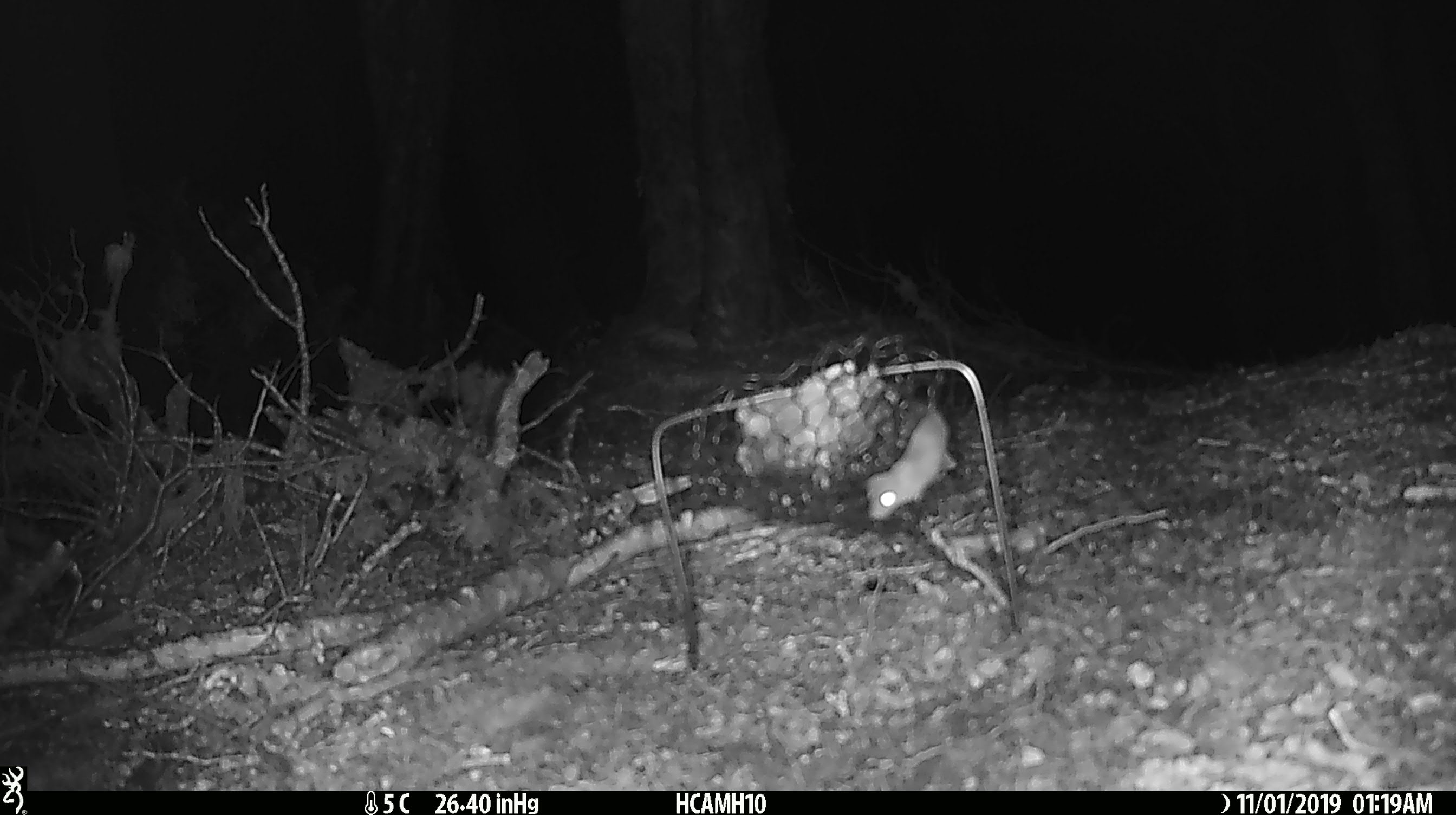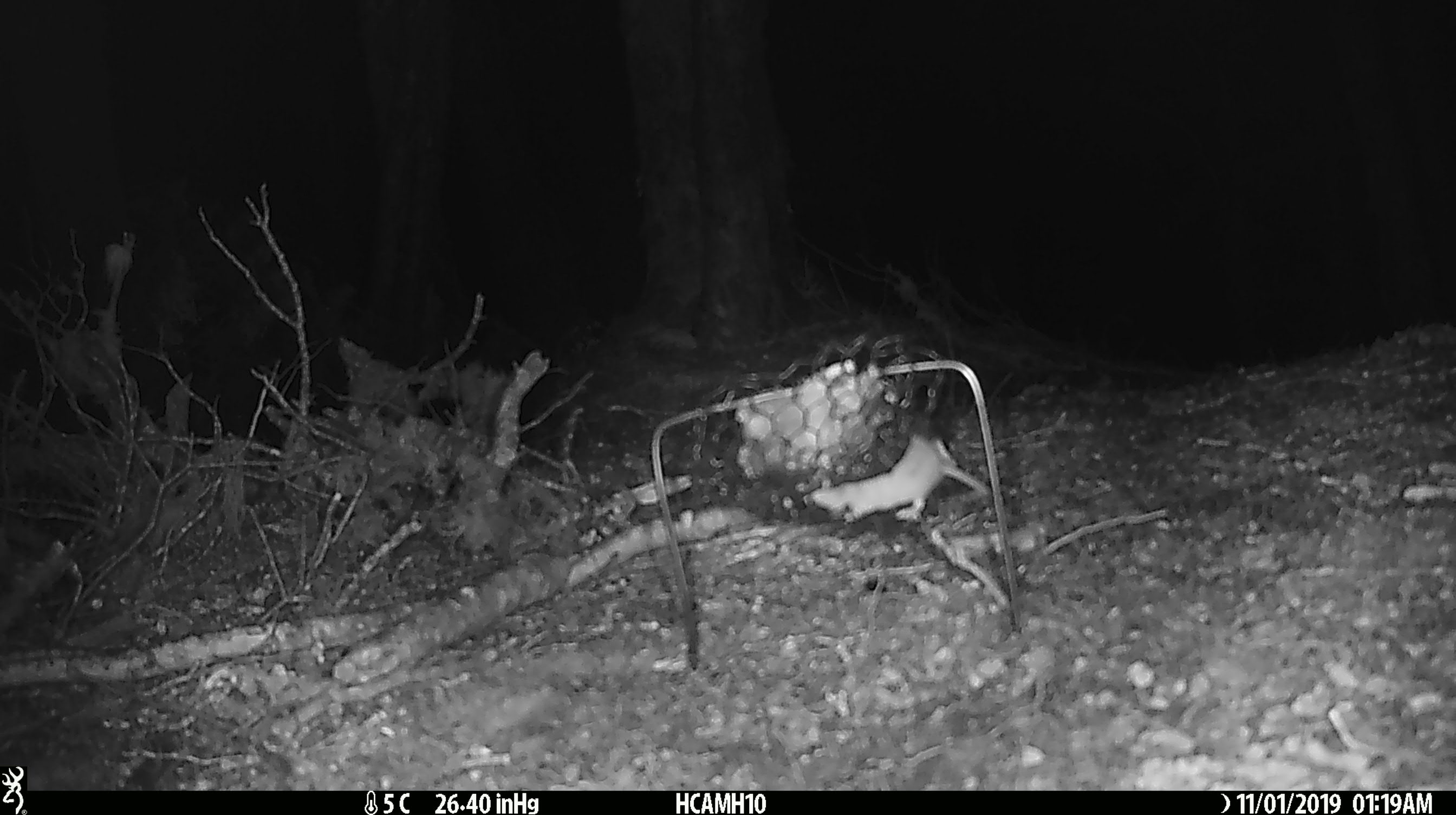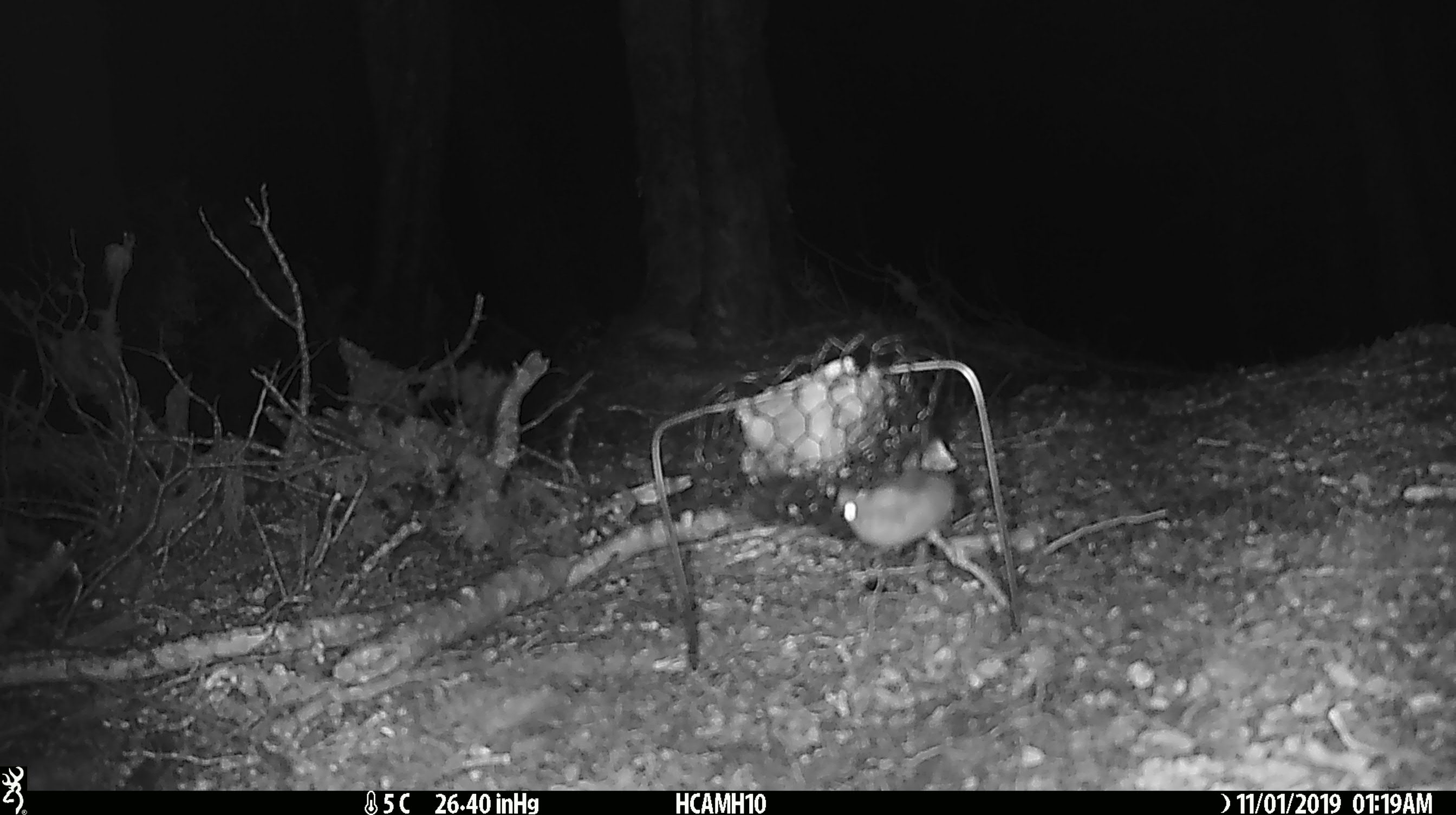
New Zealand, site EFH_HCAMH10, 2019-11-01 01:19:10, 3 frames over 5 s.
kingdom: Animalia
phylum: Chordata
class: Mammalia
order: Rodentia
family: Muridae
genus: Mus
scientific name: Mus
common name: mouse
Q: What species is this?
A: Mouse (Mus).